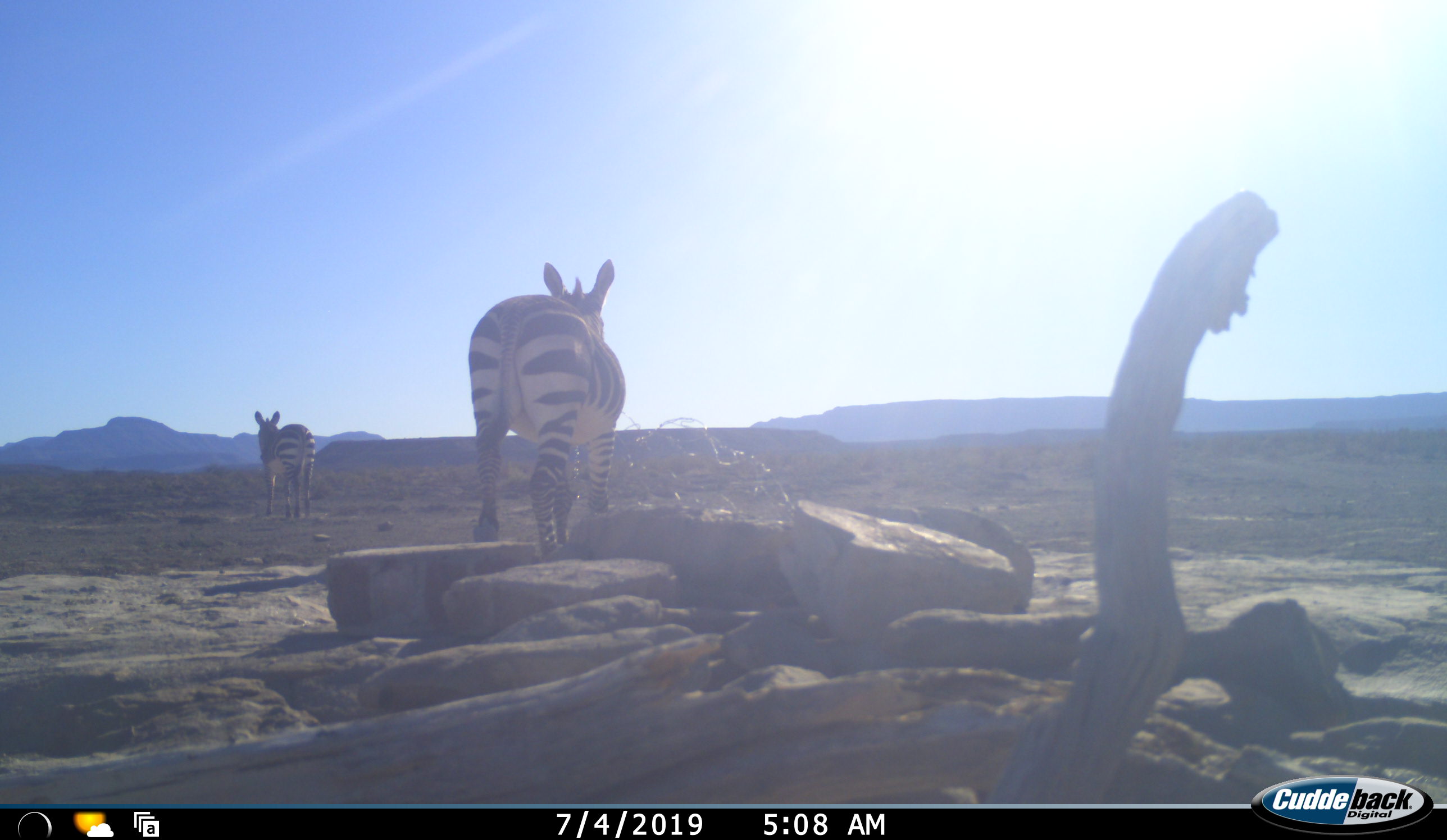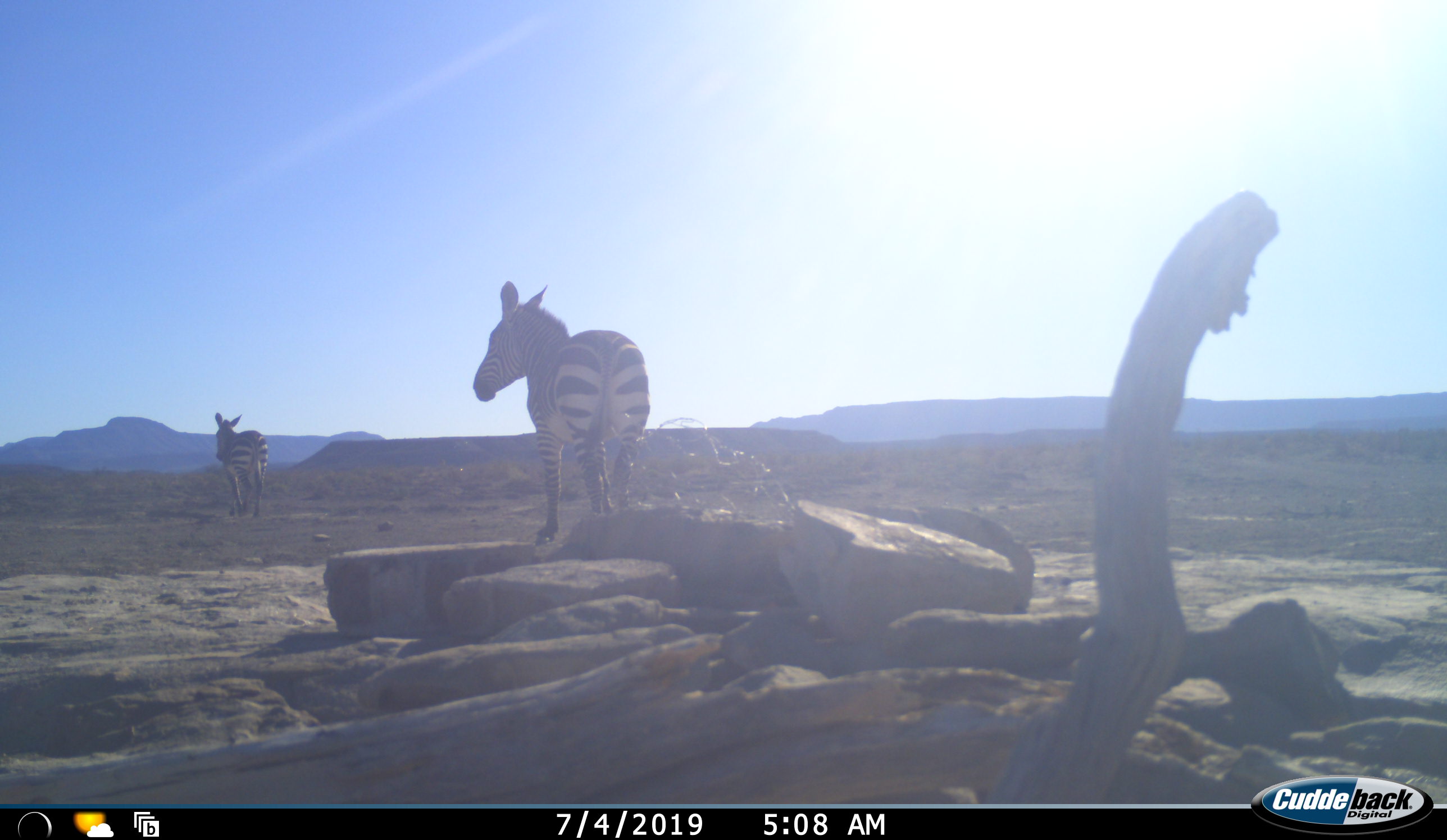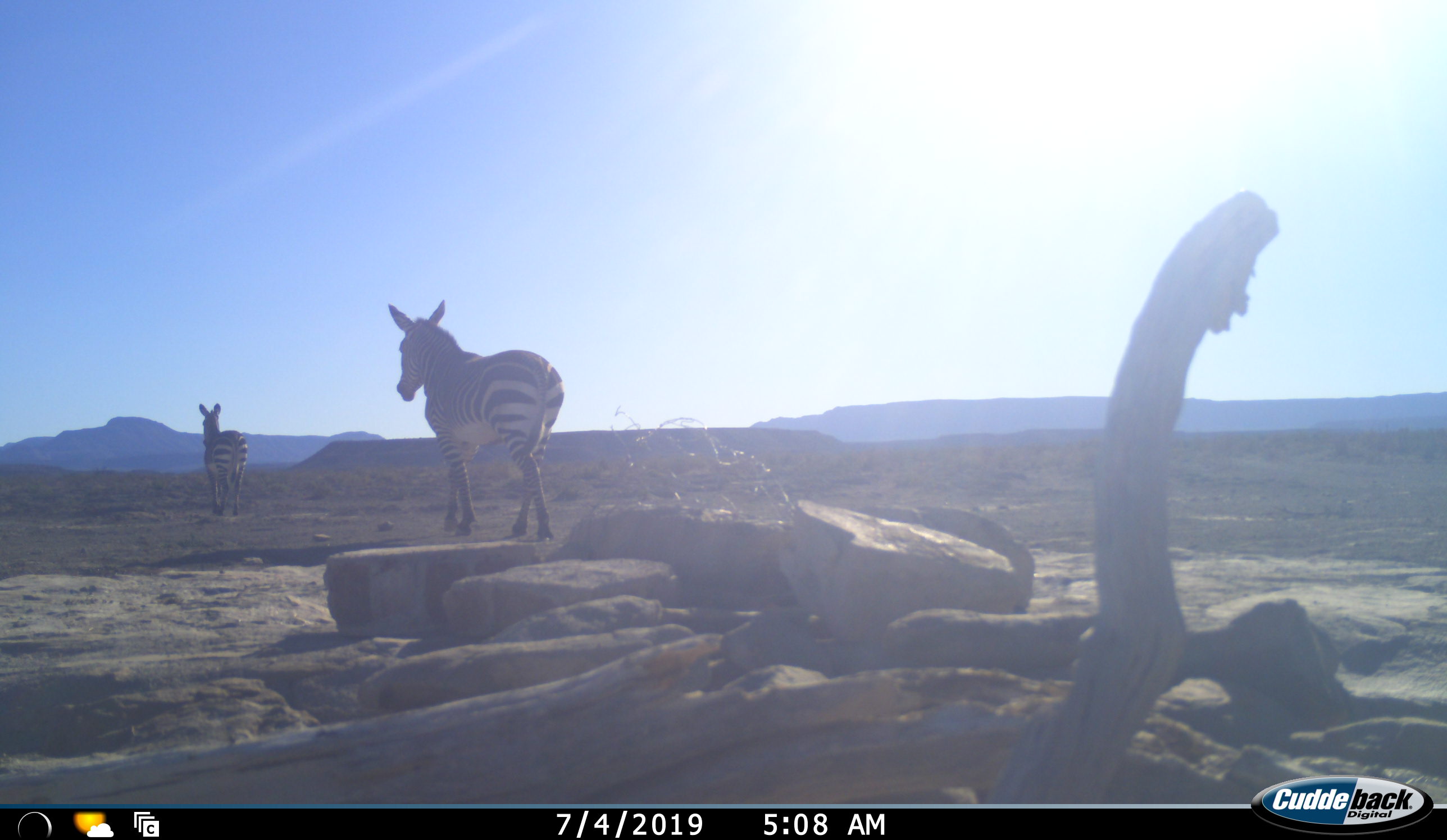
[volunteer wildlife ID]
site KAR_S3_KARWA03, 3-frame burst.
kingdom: Animalia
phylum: Chordata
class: Mammalia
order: Perissodactyla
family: Equidae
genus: Equus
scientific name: Equus zebra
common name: mountain zebra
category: zebramountain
Zebramountain (mountain zebra) (Equus zebra), count 2. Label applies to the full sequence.